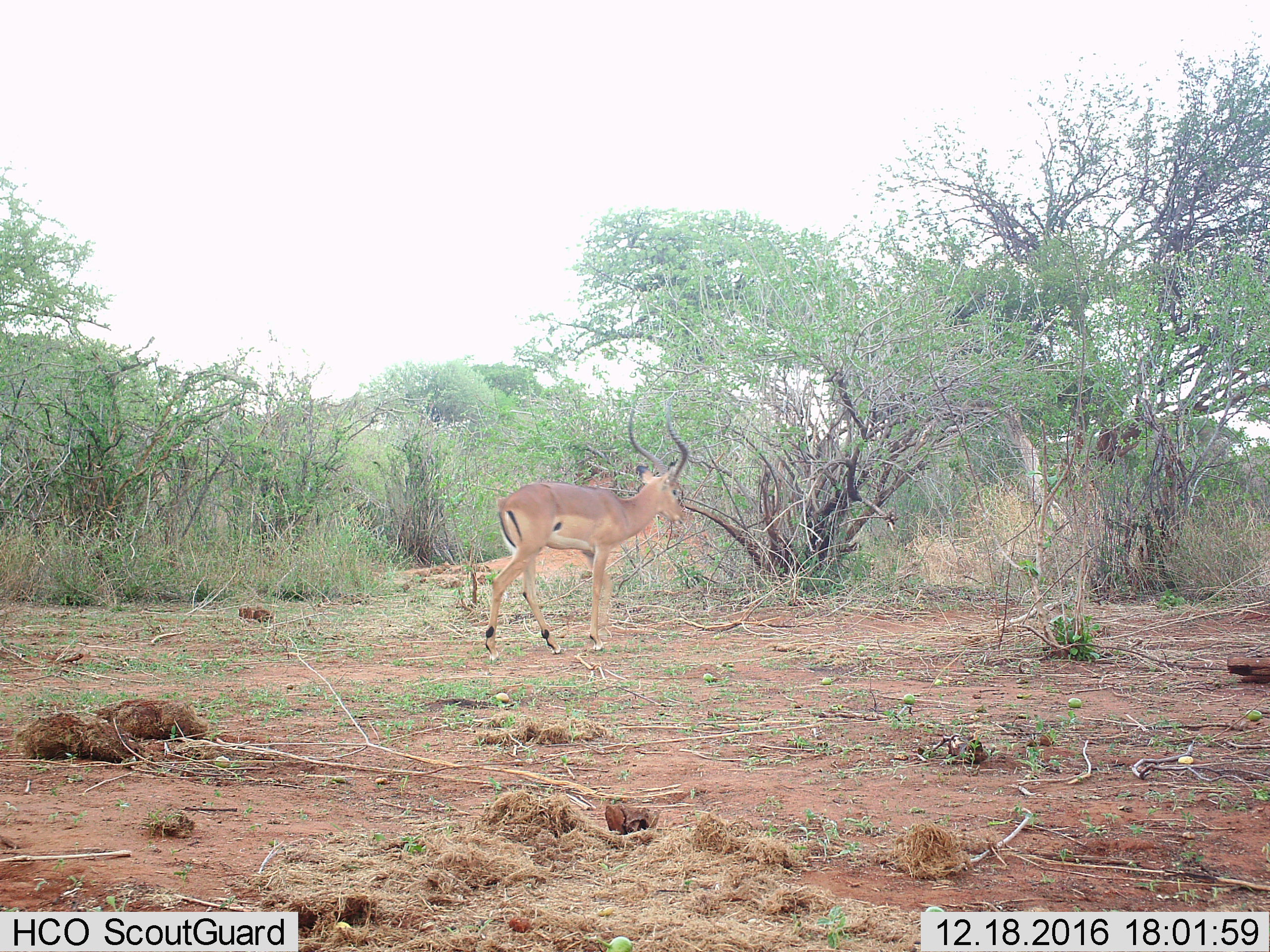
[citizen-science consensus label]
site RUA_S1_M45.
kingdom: Animalia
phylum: Chordata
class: Mammalia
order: Artiodactyla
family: Bovidae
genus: Aepyceros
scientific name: Aepyceros melampus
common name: impala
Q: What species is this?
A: Impala (Aepyceros melampus).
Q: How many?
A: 1.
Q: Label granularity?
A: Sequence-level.